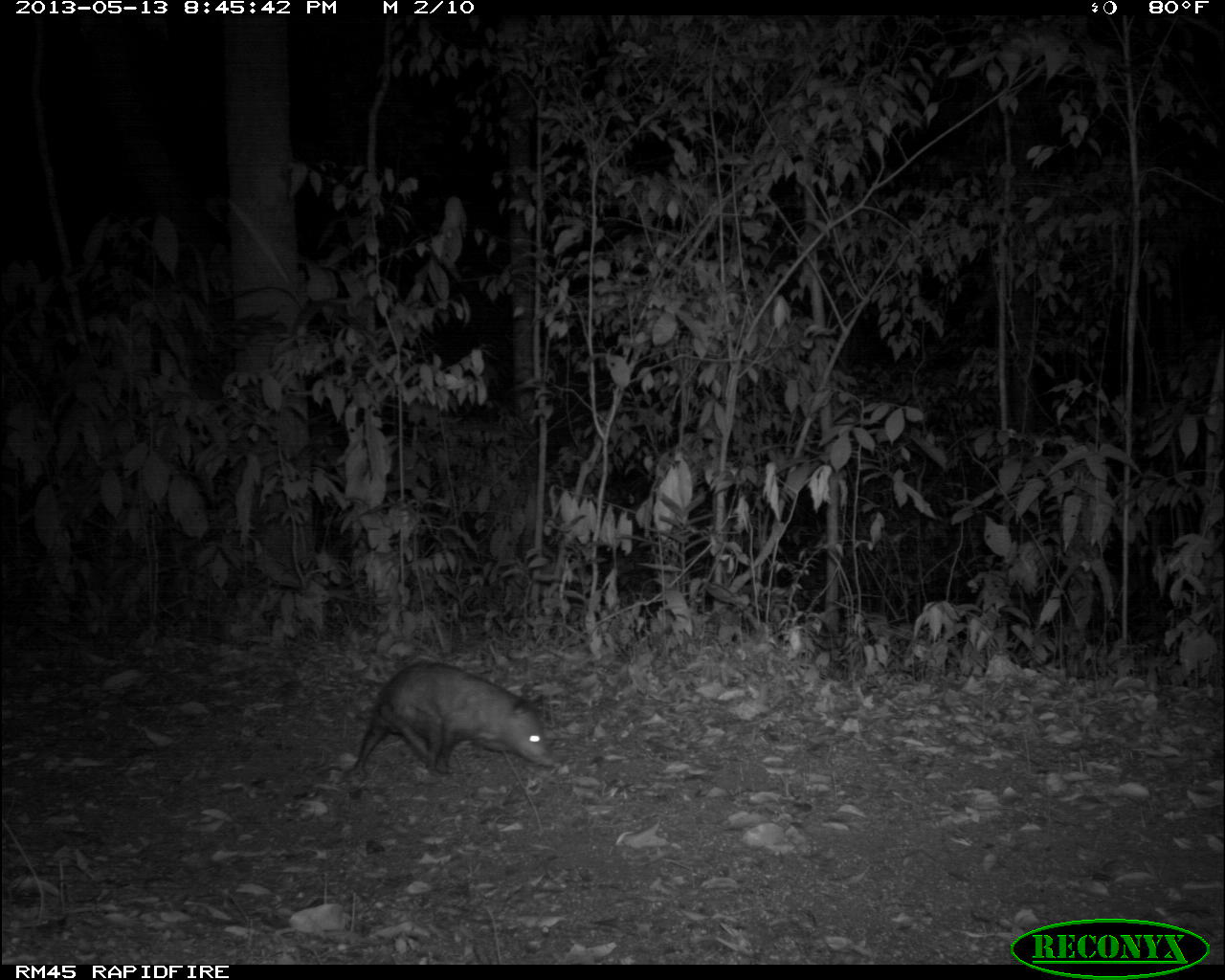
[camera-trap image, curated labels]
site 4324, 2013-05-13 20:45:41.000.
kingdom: Animalia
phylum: Chordata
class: Mammalia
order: Didelphimorphia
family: Didelphidae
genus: Didelphis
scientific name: Didelphis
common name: american opossums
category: didelphis sp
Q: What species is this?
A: Didelphis sp (american opossums) (Didelphis).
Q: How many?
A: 1.